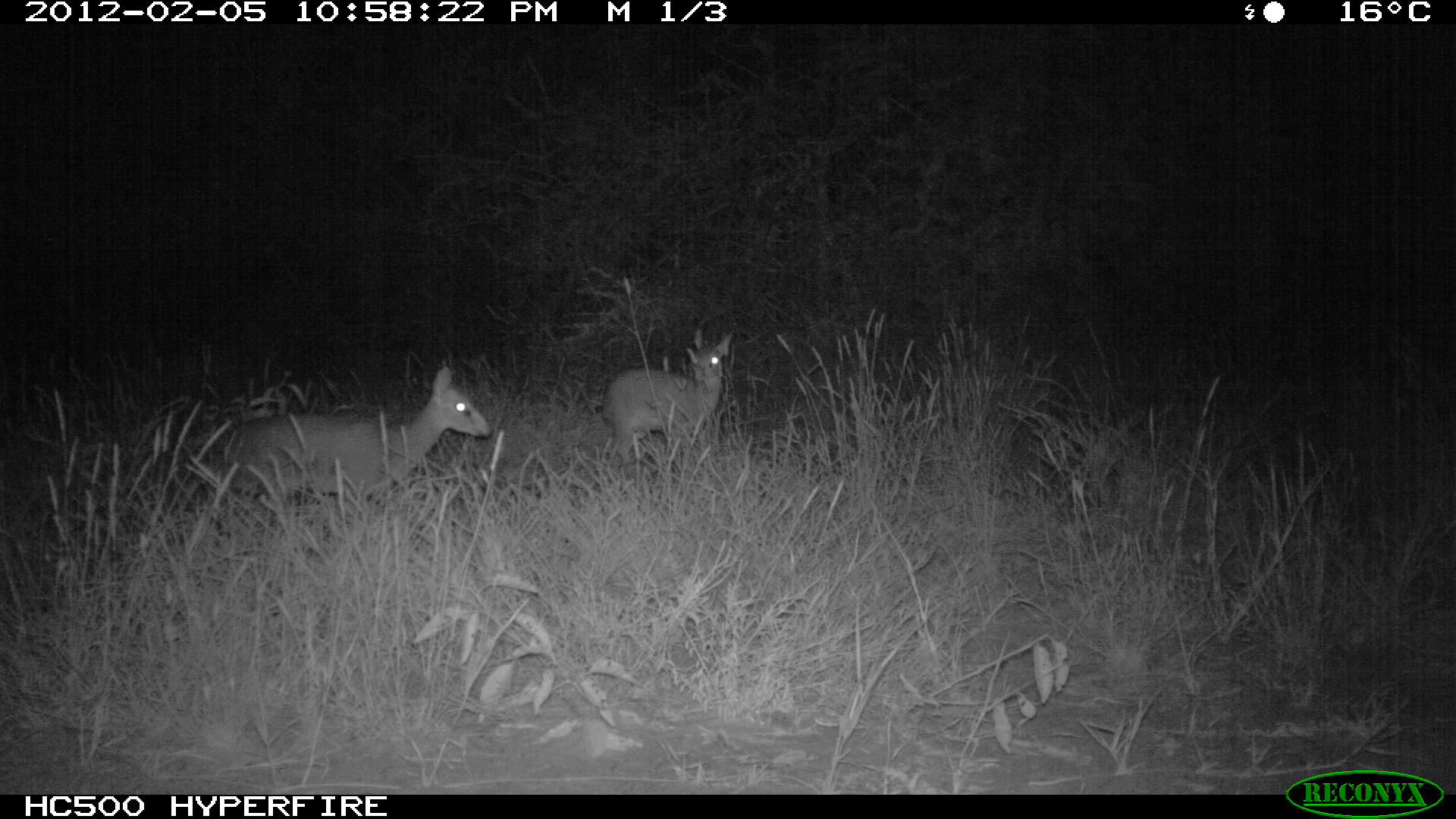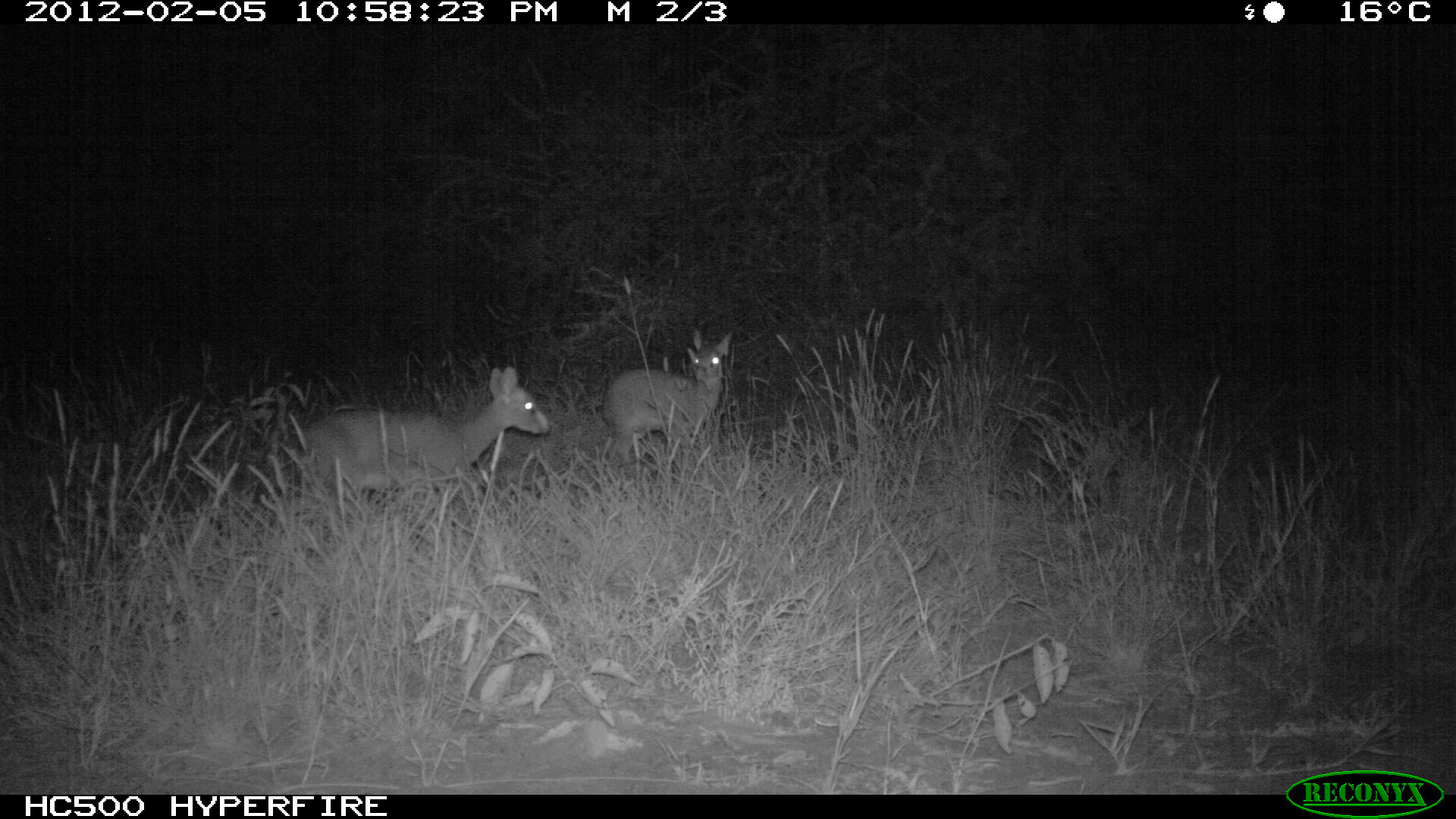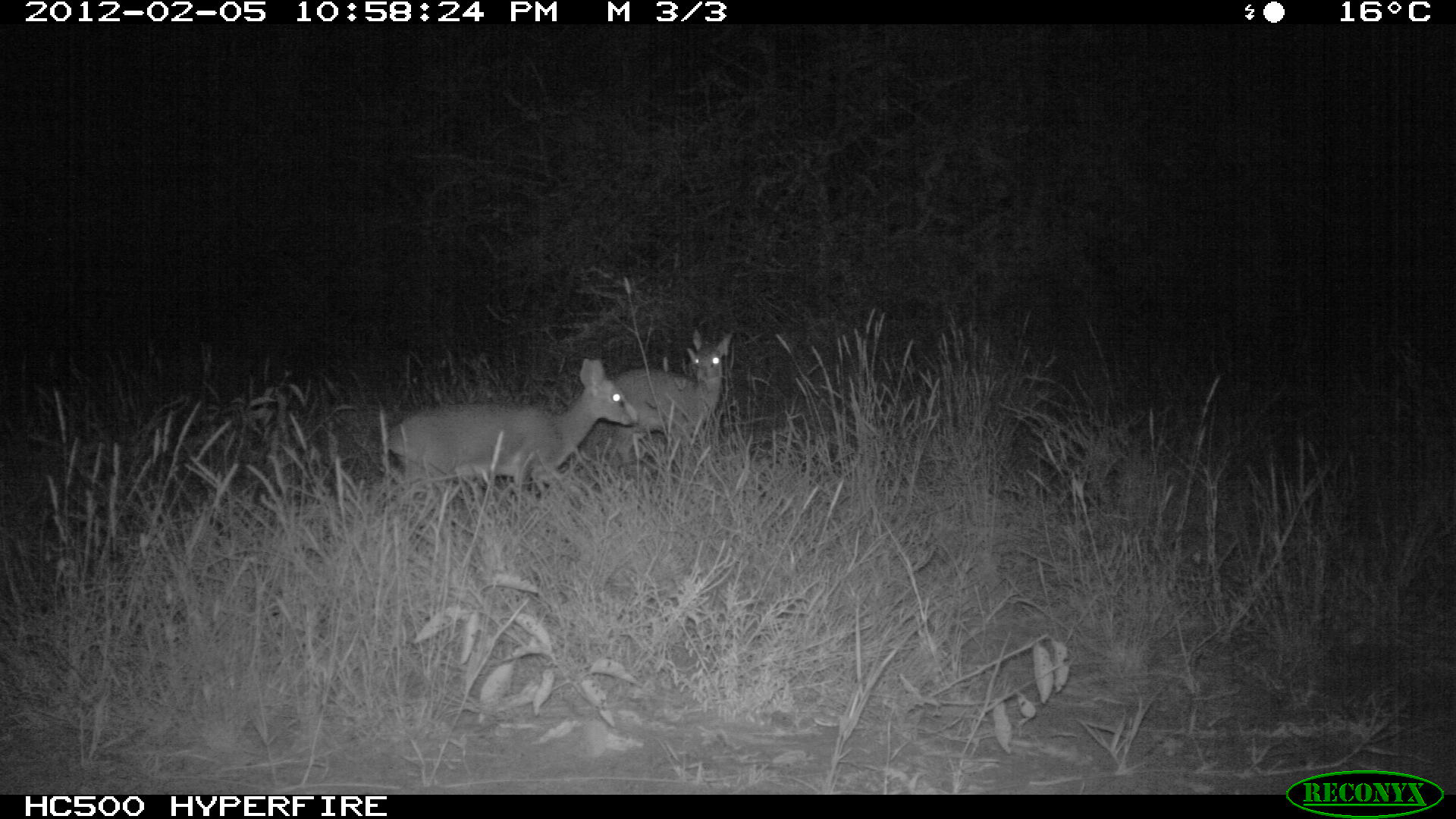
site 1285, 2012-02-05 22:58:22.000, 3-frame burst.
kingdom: Animalia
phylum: Chordata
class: Mammalia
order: Artiodactyla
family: Bovidae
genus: Madoqua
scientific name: Madoqua guentheri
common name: günther's dik-dik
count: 2